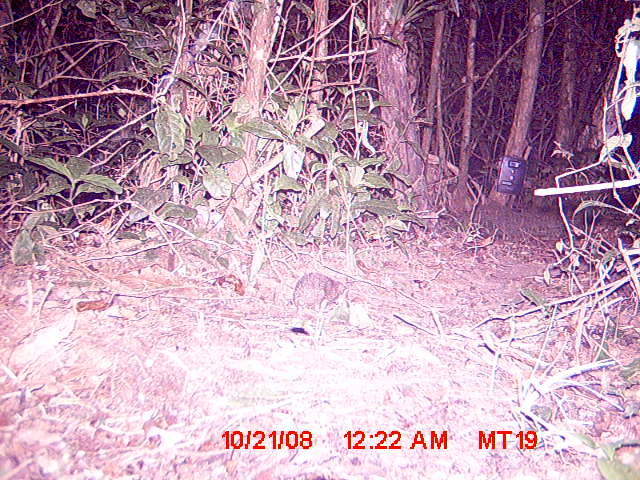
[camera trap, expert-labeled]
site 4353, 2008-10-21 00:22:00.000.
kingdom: Animalia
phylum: Chordata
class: Mammalia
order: Afrosoricida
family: Tenrecidae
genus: Setifer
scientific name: Setifer setosus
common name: greater hedgehog tenrec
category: setifer sp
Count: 1.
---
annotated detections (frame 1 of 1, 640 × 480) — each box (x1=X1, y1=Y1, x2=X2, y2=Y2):
setifer sp: (x1=291, y1=270, x2=347, y2=311)